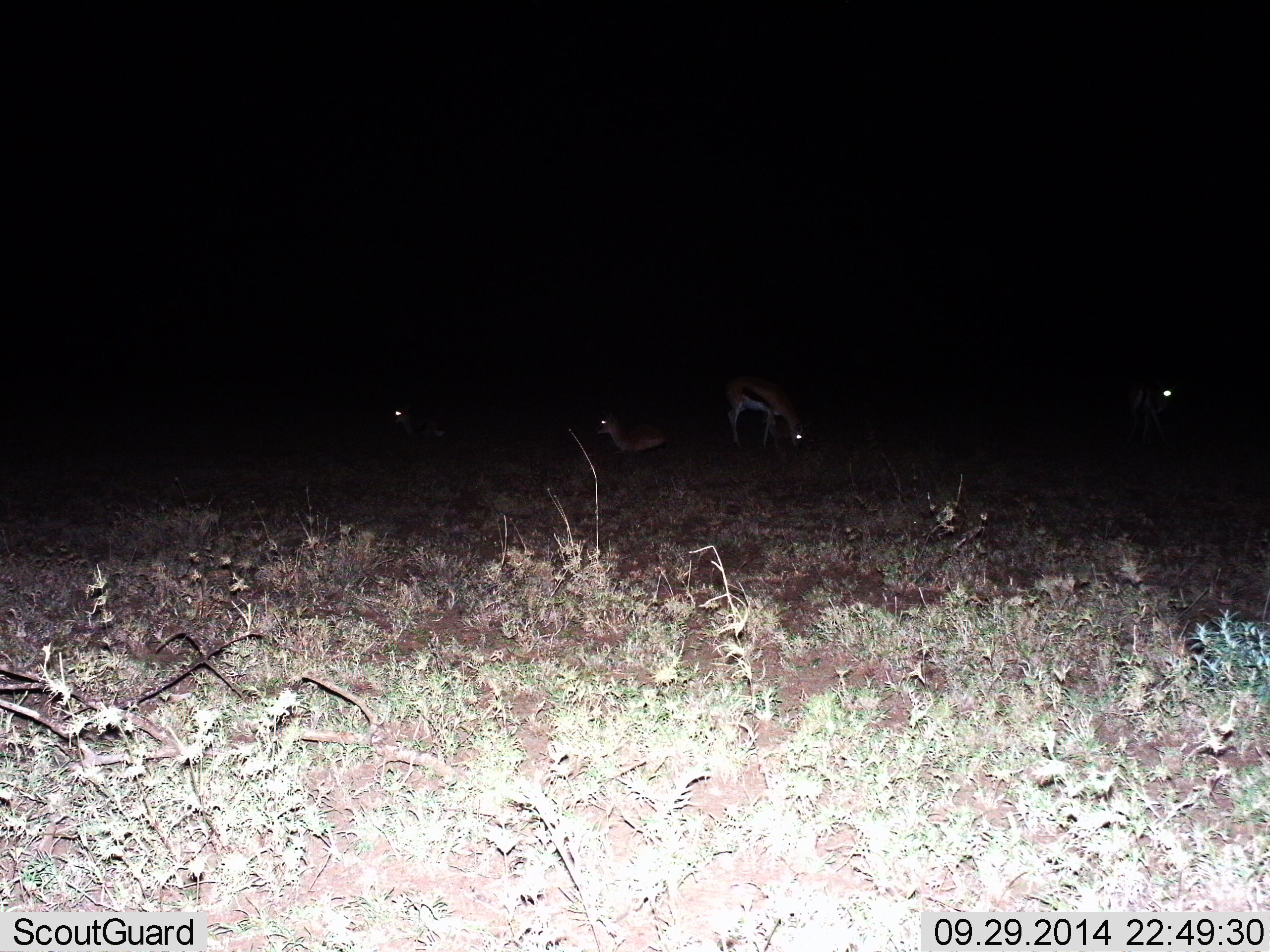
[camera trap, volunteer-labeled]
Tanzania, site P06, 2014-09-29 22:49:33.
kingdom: Animalia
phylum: Chordata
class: Mammalia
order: Artiodactyla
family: Bovidae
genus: Eudorcas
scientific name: Eudorcas thomsonii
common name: thomson's gazelle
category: gazellethomsons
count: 4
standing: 60%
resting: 20%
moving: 10%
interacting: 0%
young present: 10%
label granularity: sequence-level